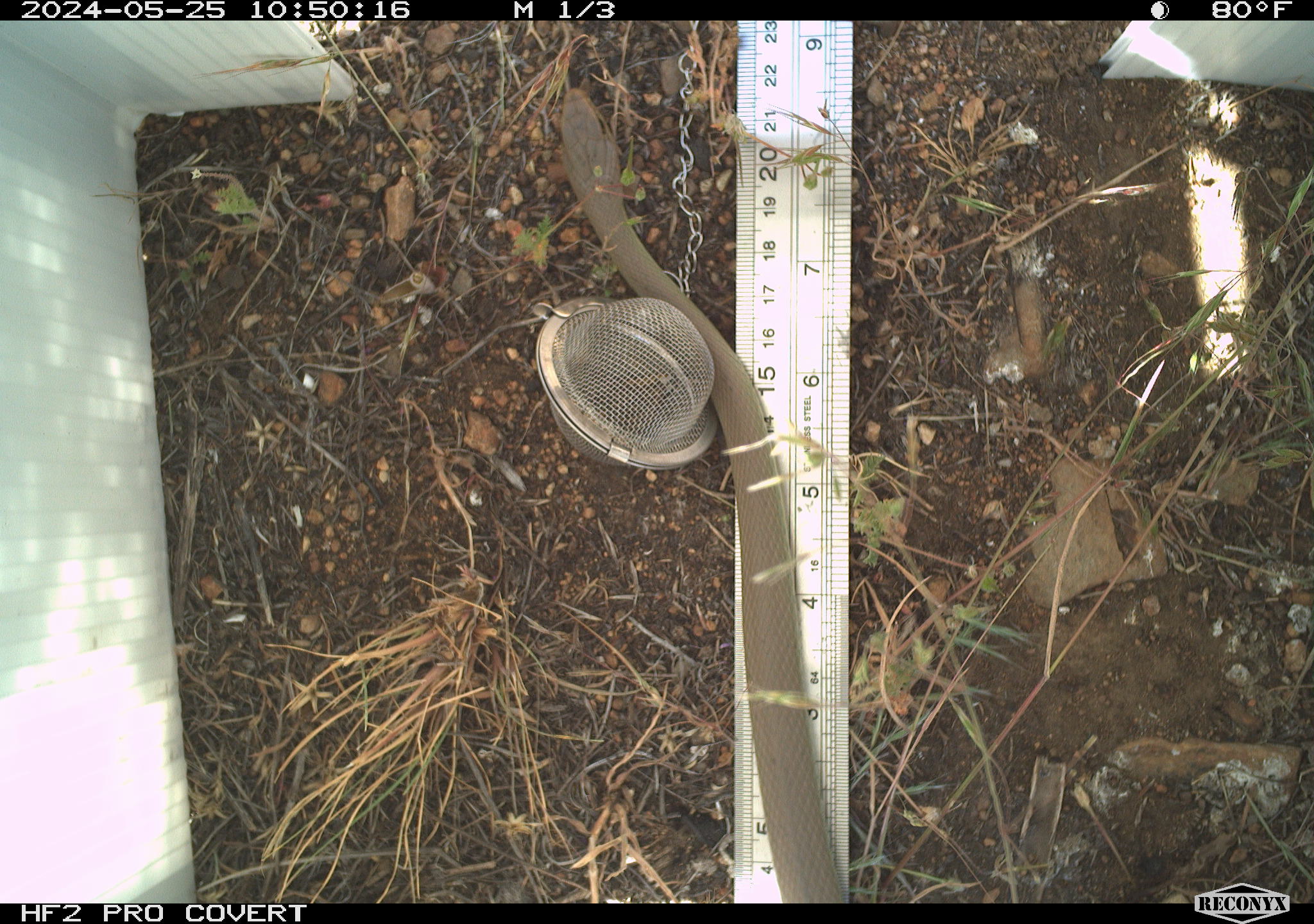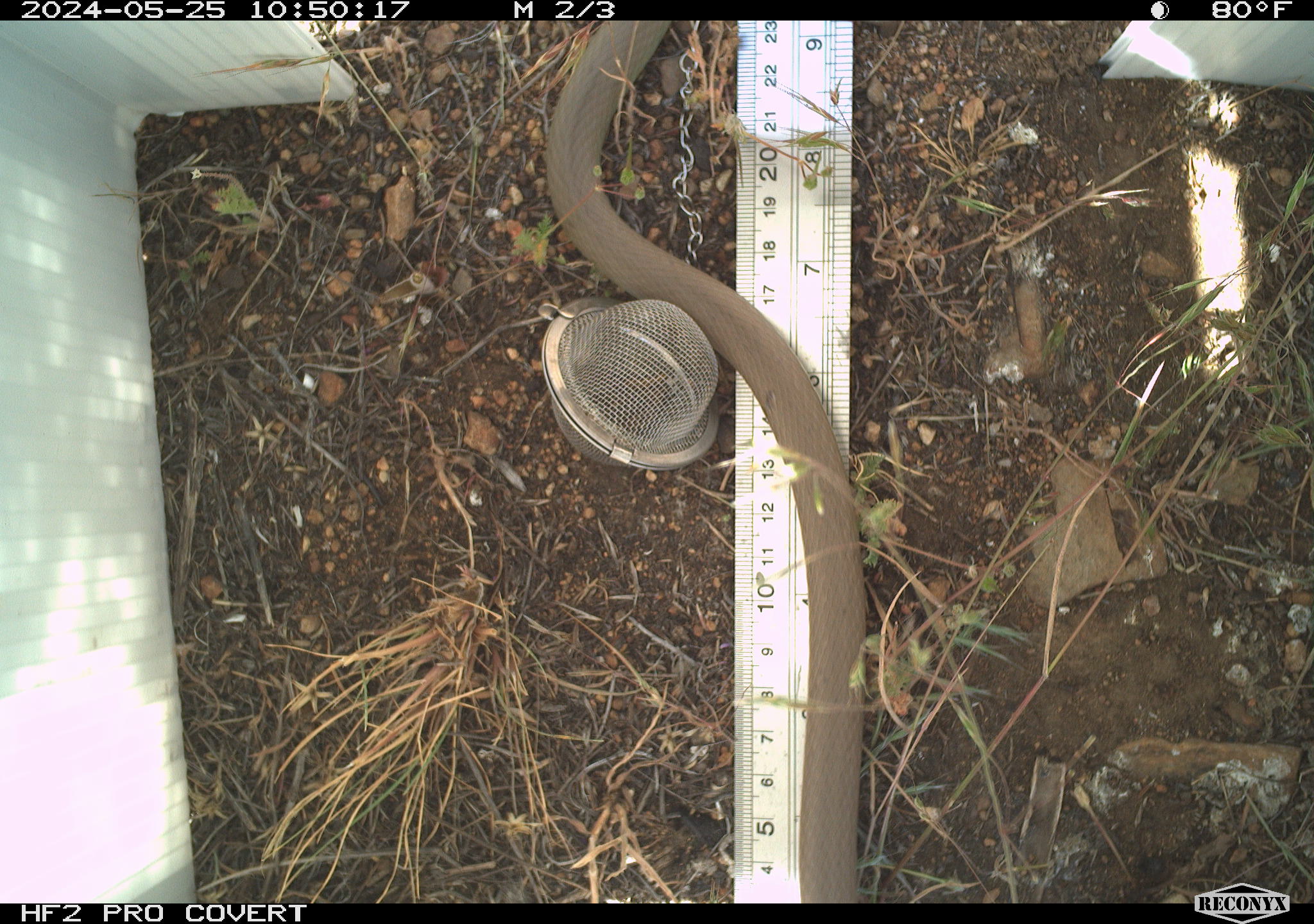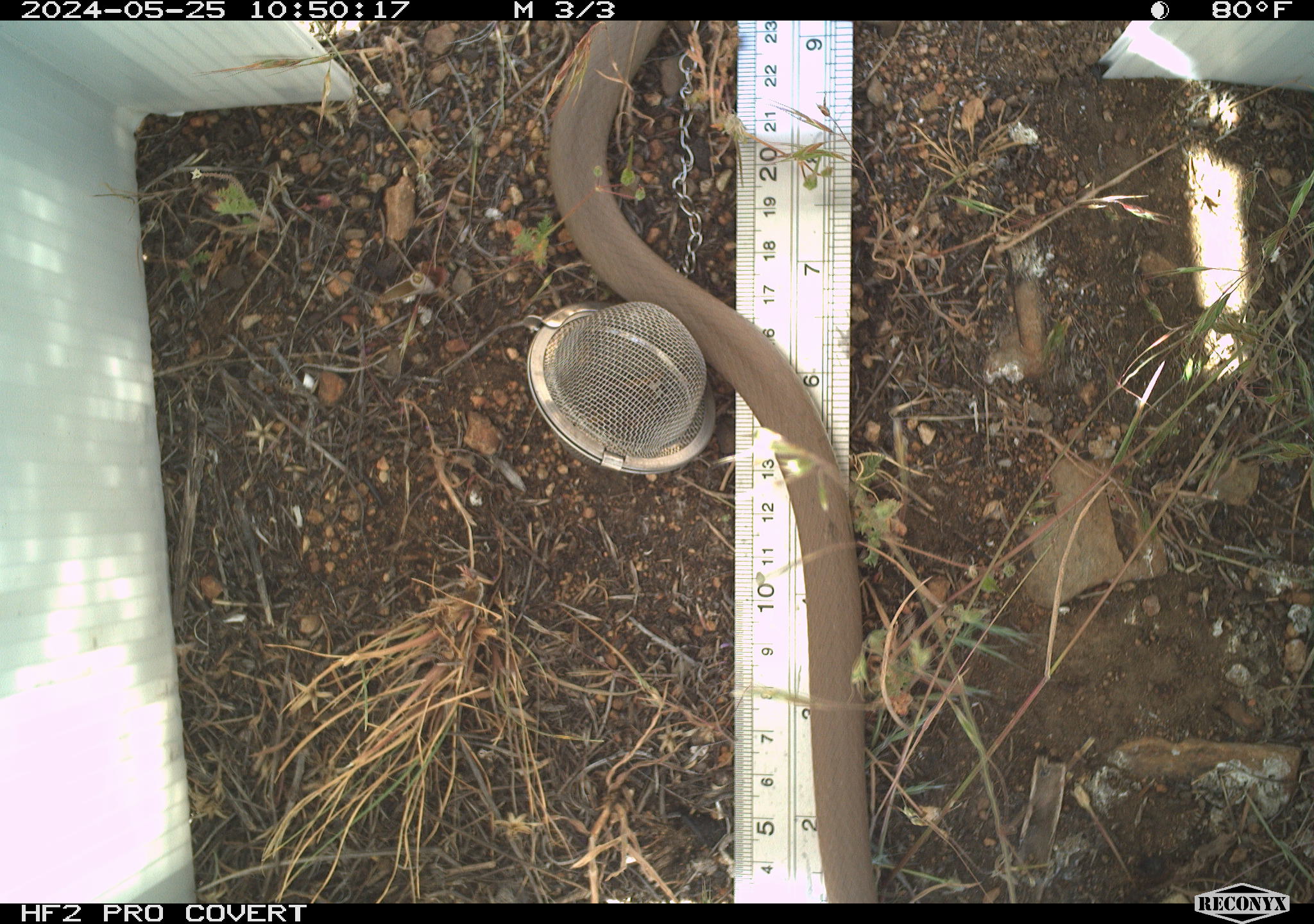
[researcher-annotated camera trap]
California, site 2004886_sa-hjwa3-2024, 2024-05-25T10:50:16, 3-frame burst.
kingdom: Animalia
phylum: Chordata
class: Reptilia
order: Squamata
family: Colubridae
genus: Coluber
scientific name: Coluber constrictor mormon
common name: western yellow-bellied racer